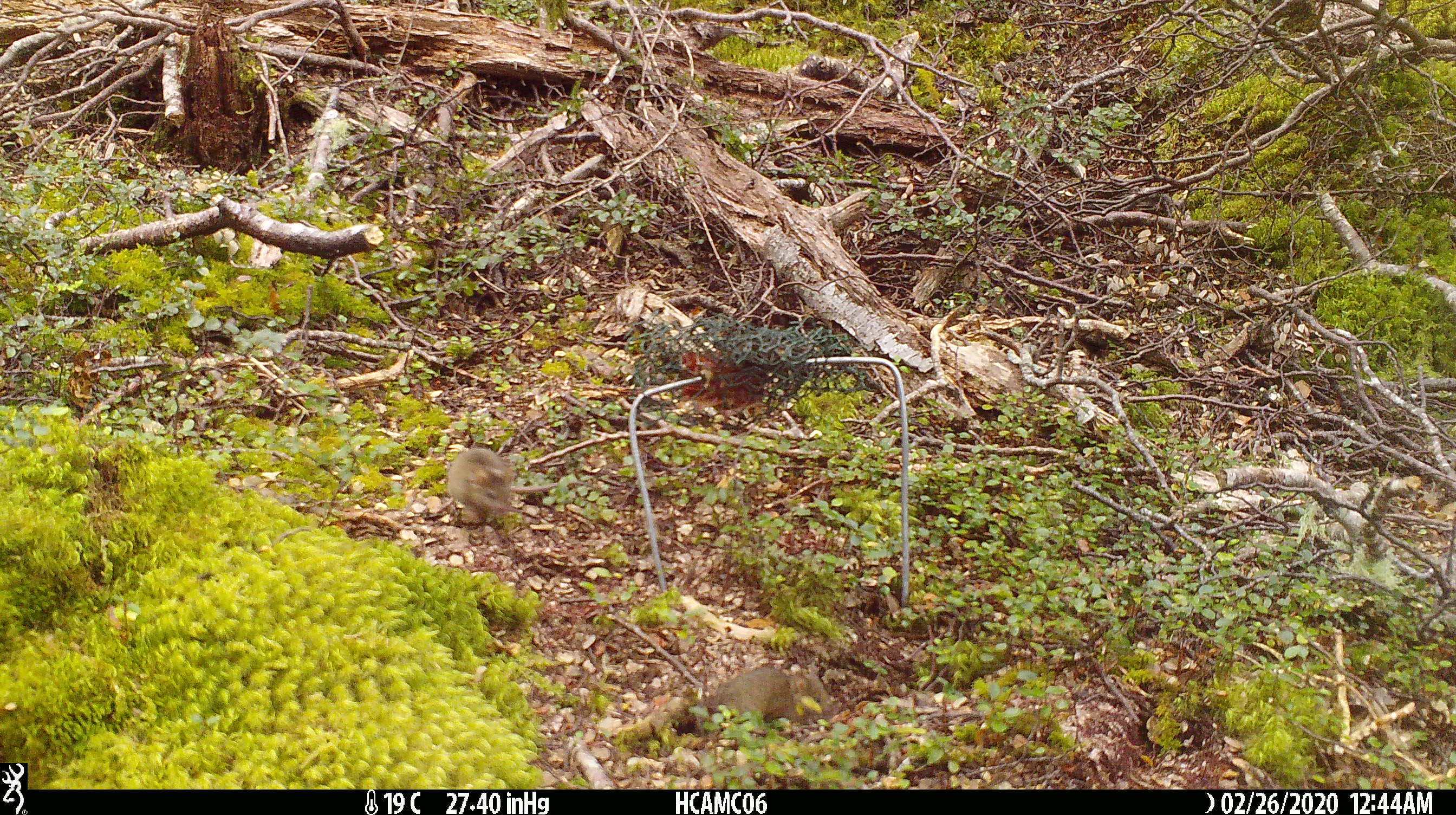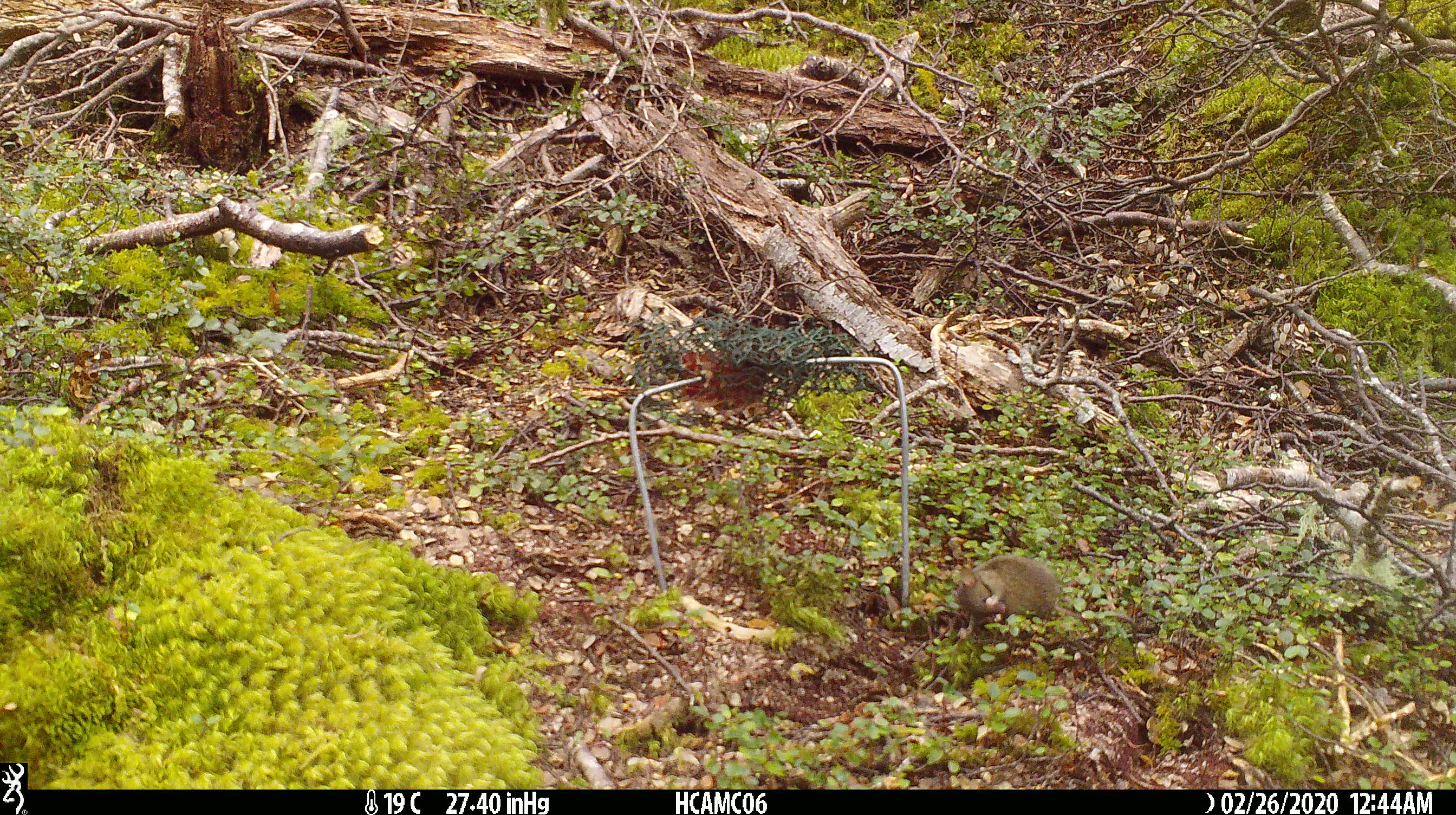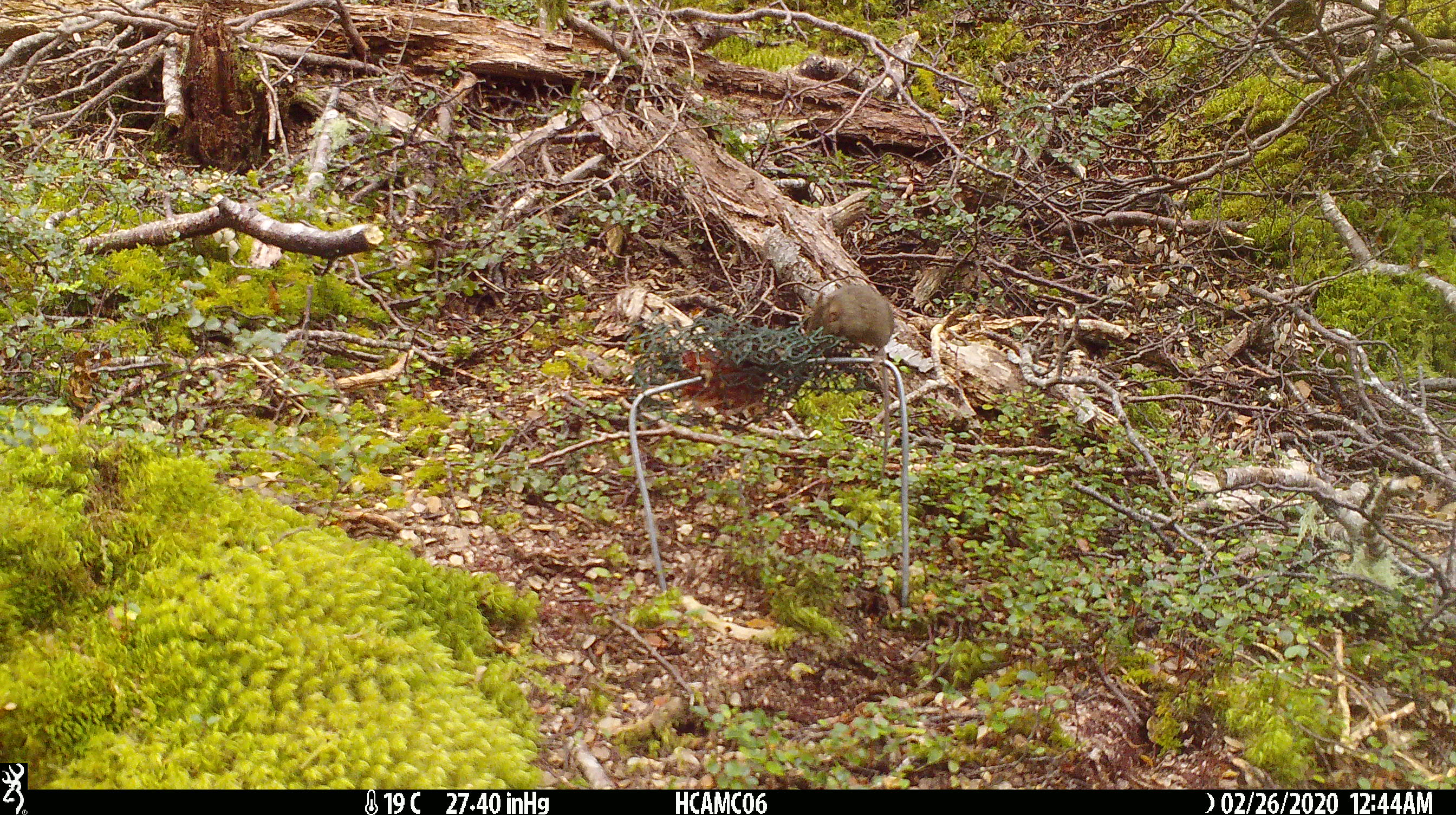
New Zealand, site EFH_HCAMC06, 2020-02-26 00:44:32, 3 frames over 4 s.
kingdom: Animalia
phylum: Chordata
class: Mammalia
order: Rodentia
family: Muridae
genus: Mus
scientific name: Mus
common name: mouse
Mouse (Mus).